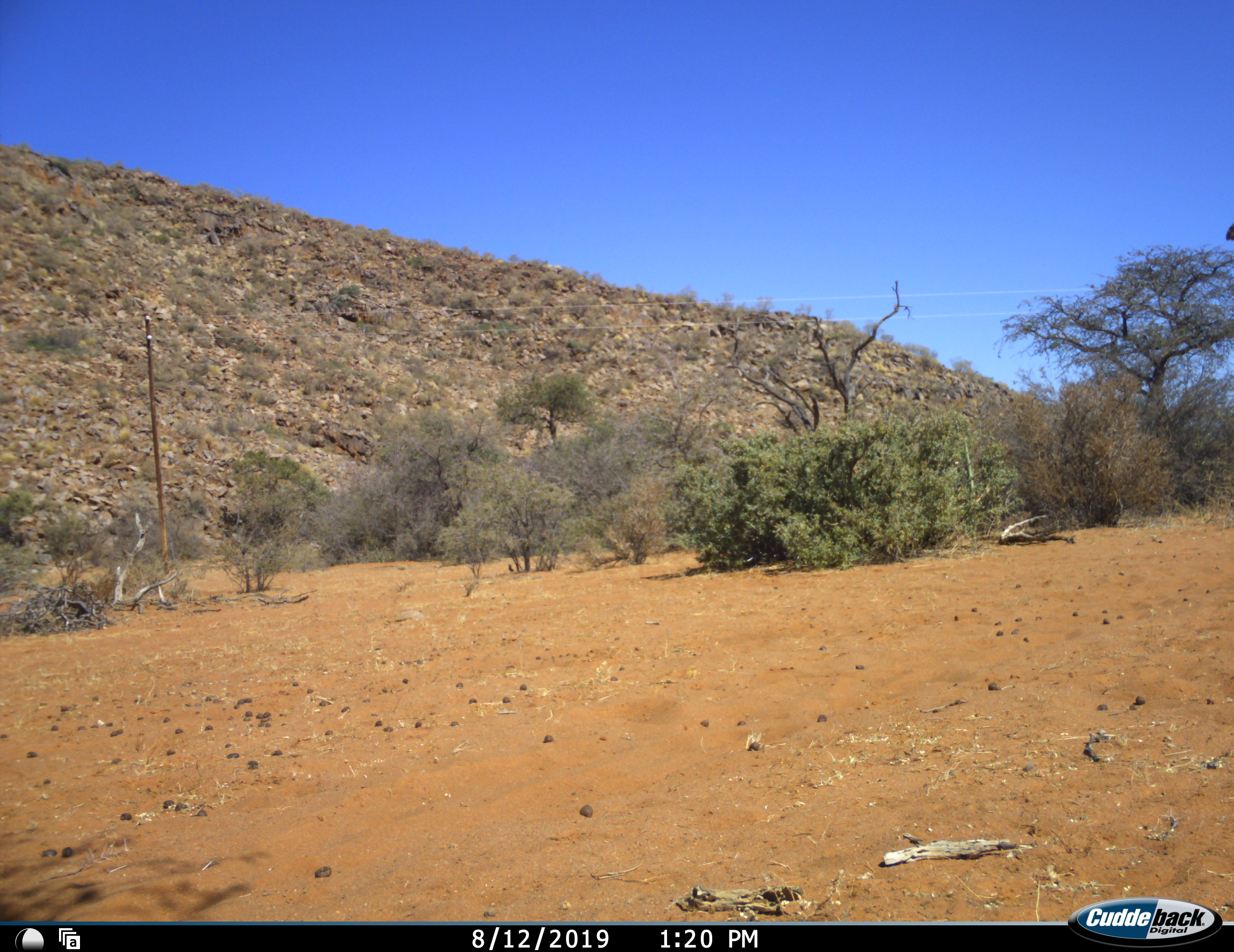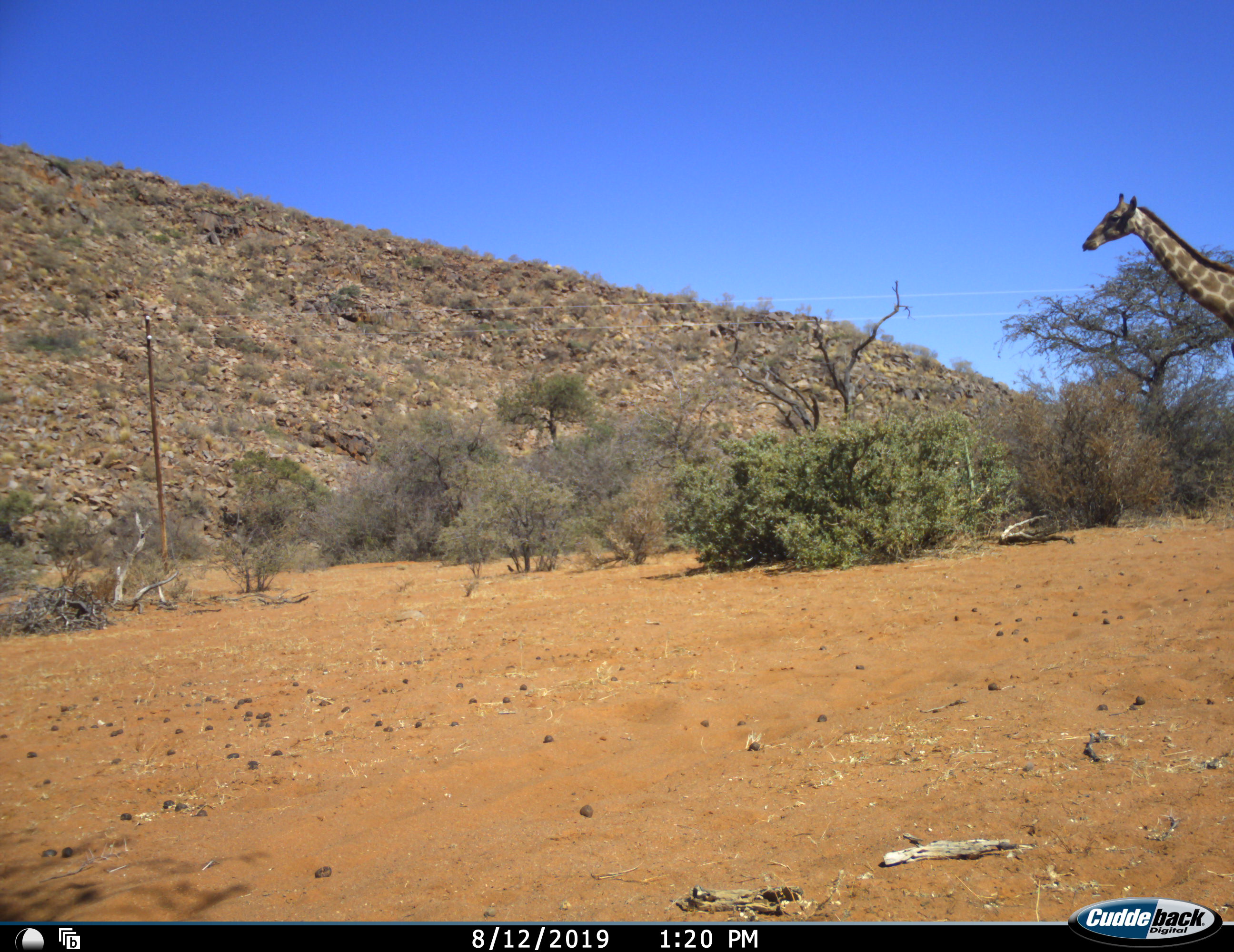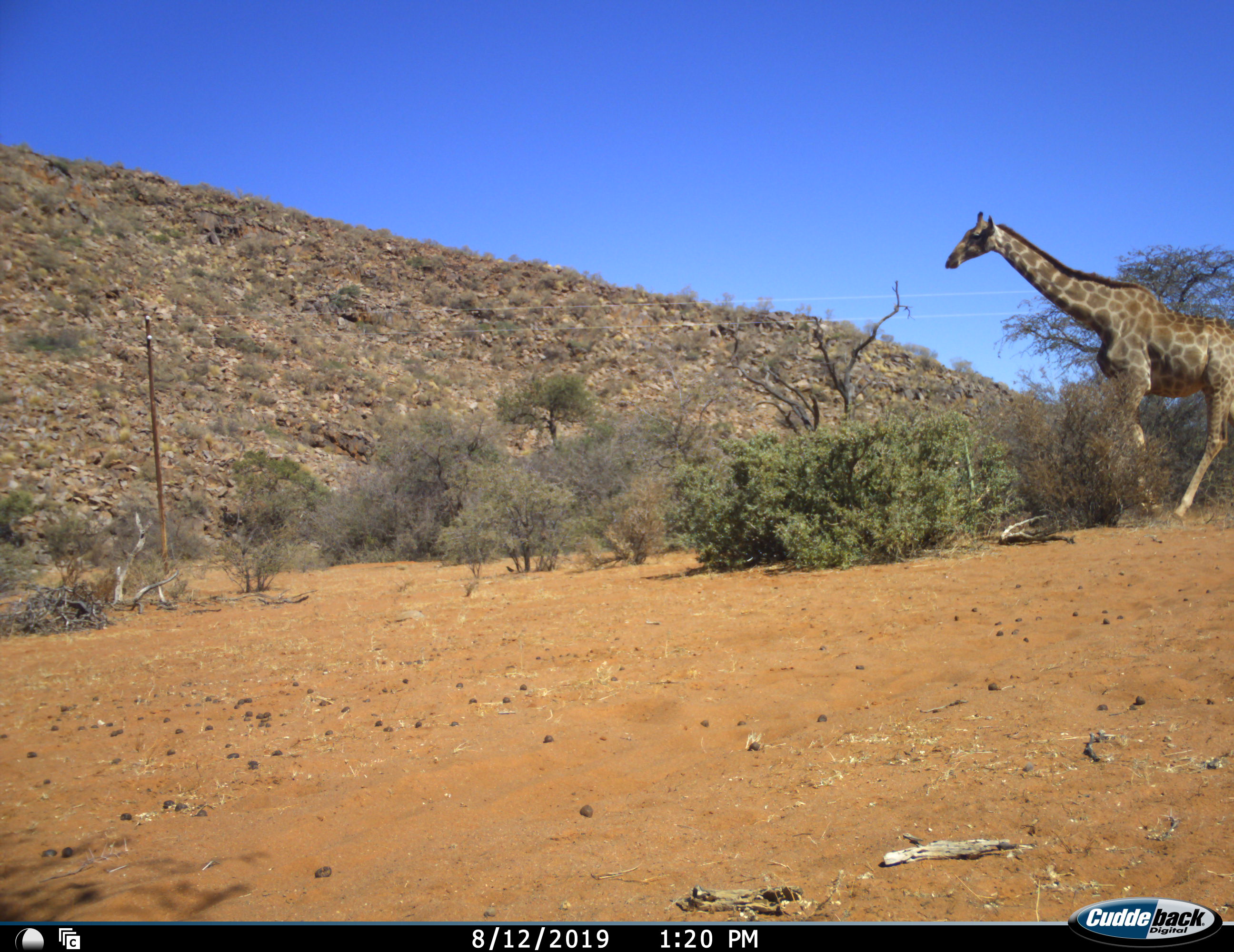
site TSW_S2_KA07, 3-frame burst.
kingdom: Animalia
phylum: Chordata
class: Mammalia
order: Artiodactyla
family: Giraffidae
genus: Giraffa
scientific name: Giraffa camelopardalis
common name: giraffe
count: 1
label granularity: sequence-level